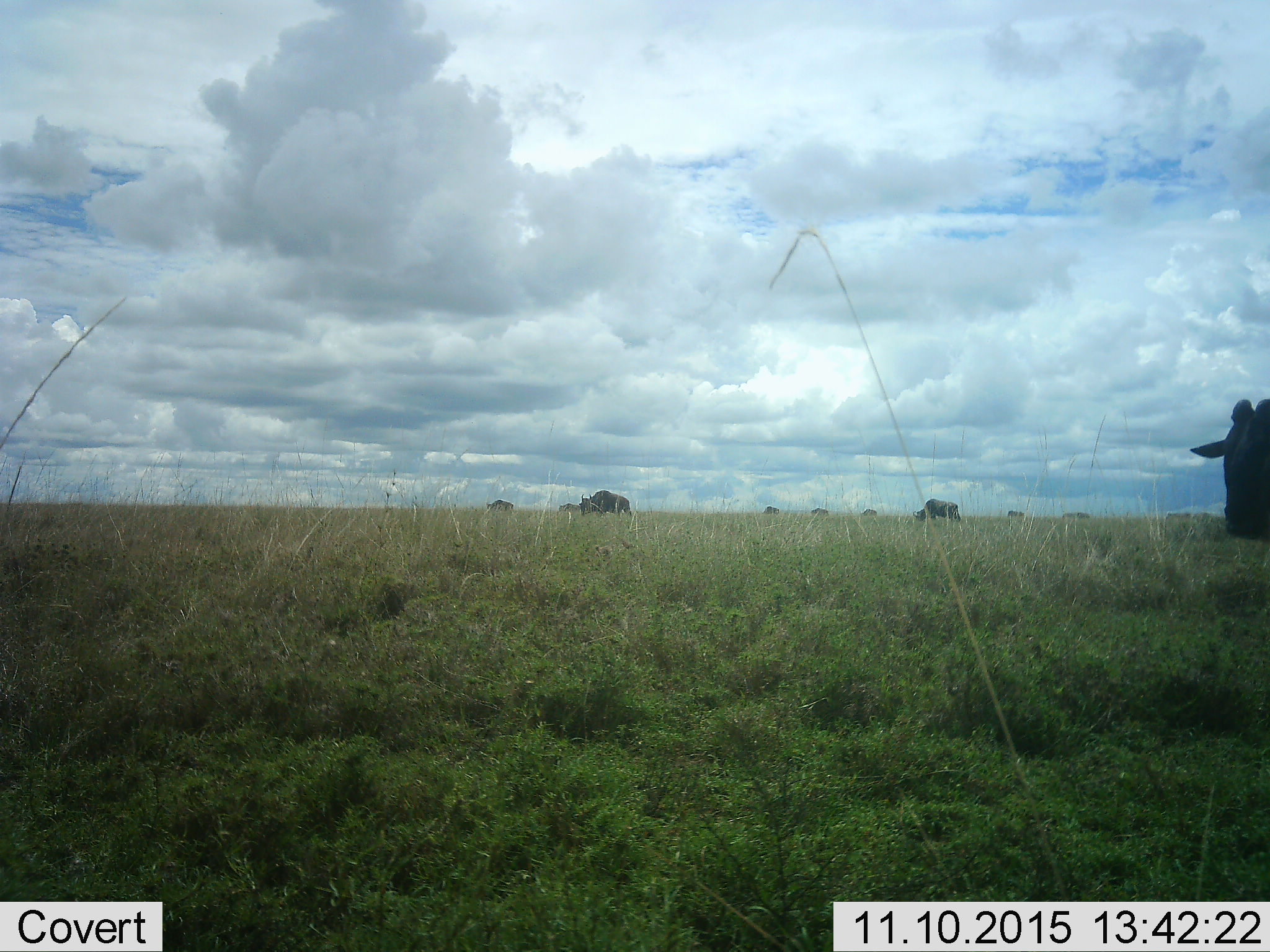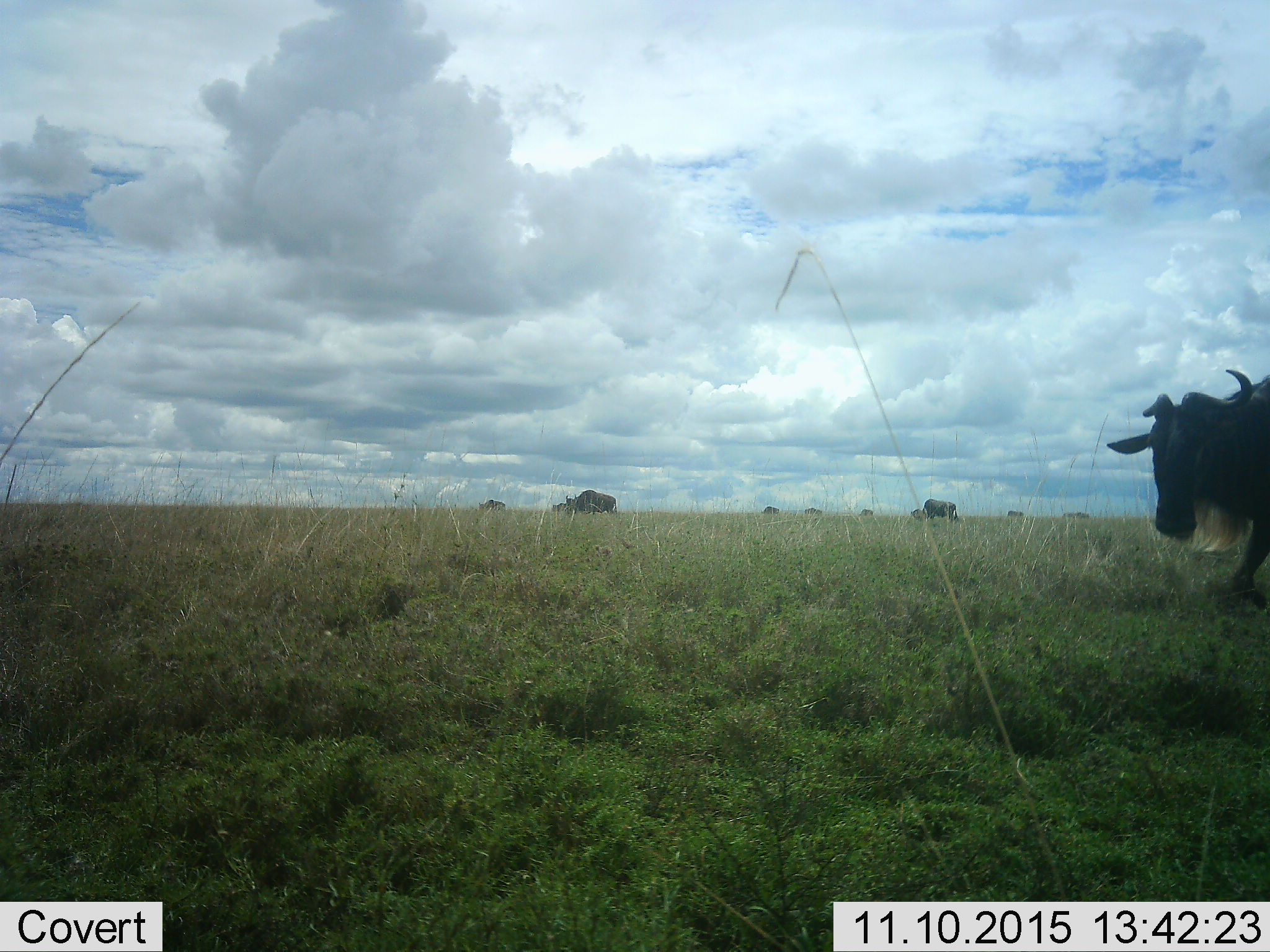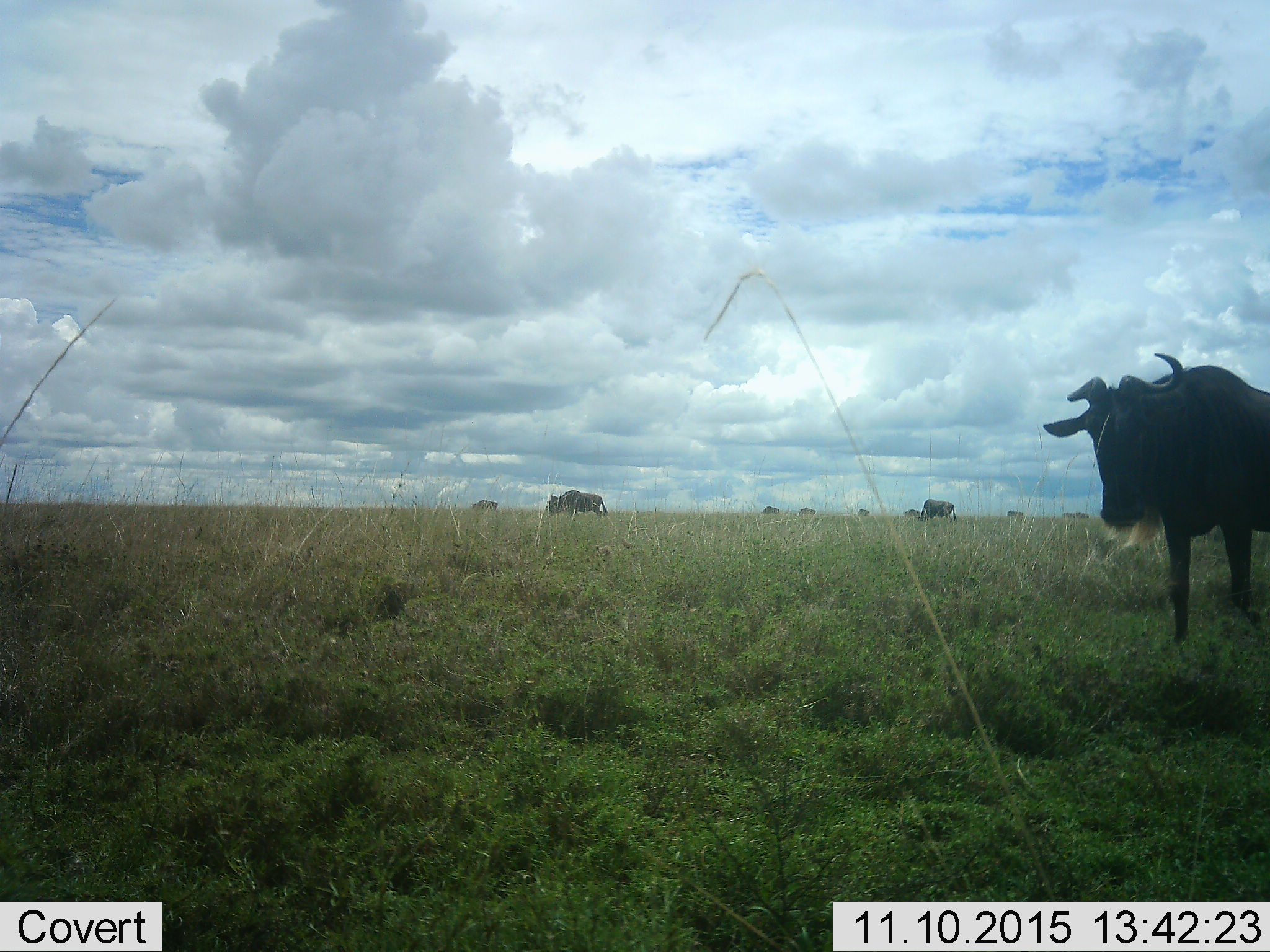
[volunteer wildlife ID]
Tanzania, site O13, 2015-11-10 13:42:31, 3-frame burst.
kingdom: Animalia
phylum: Chordata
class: Mammalia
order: Artiodactyla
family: Bovidae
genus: Connochaetes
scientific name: Connochaetes taurinus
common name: blue wildebeest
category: wildebeest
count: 11-50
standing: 33%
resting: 0%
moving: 100%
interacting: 0%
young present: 0%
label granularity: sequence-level